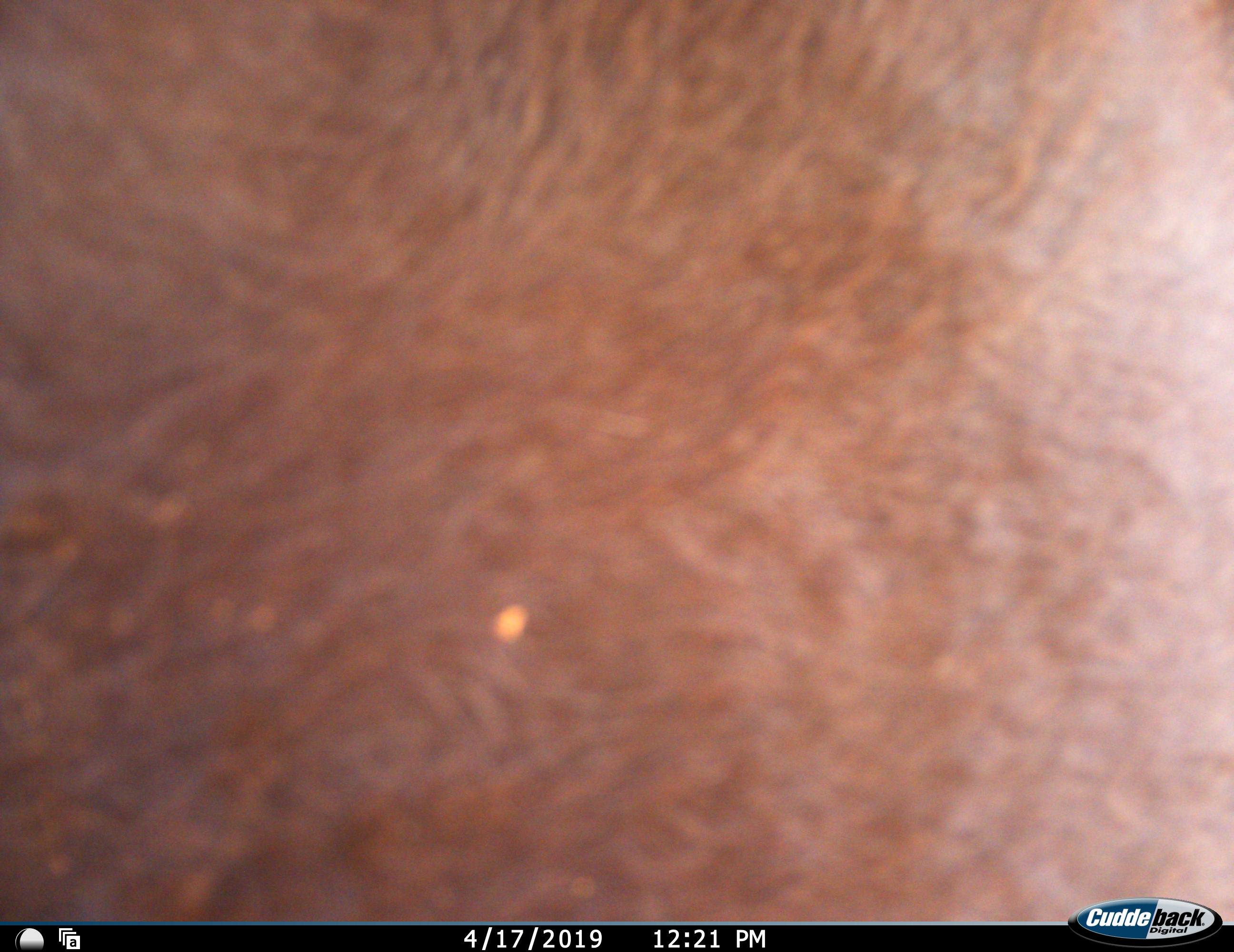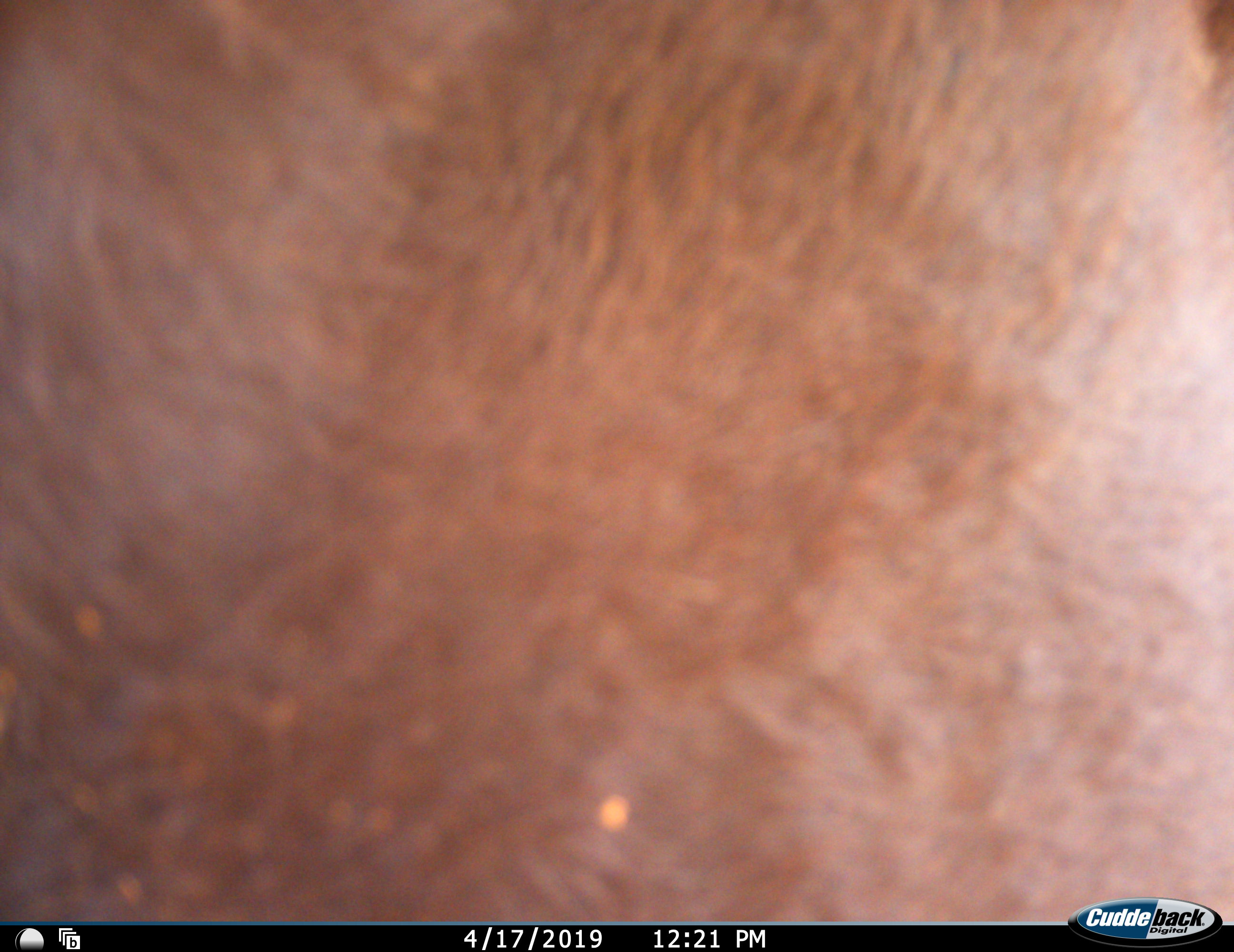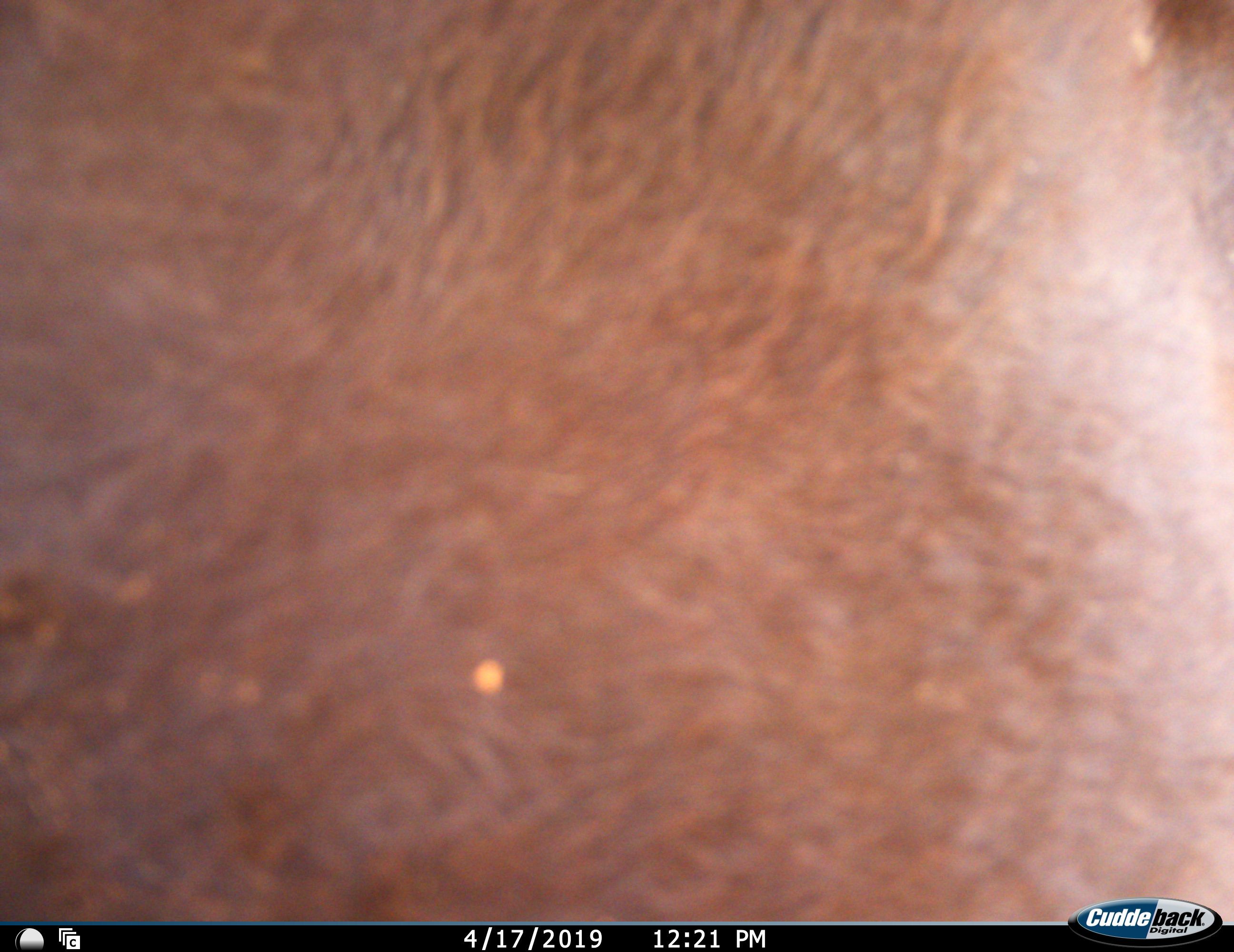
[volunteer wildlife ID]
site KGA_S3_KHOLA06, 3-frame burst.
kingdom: Animalia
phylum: Chordata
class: Mammalia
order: Artiodactyla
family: Bovidae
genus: Alcelaphus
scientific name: Alcelaphus buselaphus caama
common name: red hartebeest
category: hartebeestred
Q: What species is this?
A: Hartebeestred (red hartebeest) (Alcelaphus buselaphus caama).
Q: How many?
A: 1.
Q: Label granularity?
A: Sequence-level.